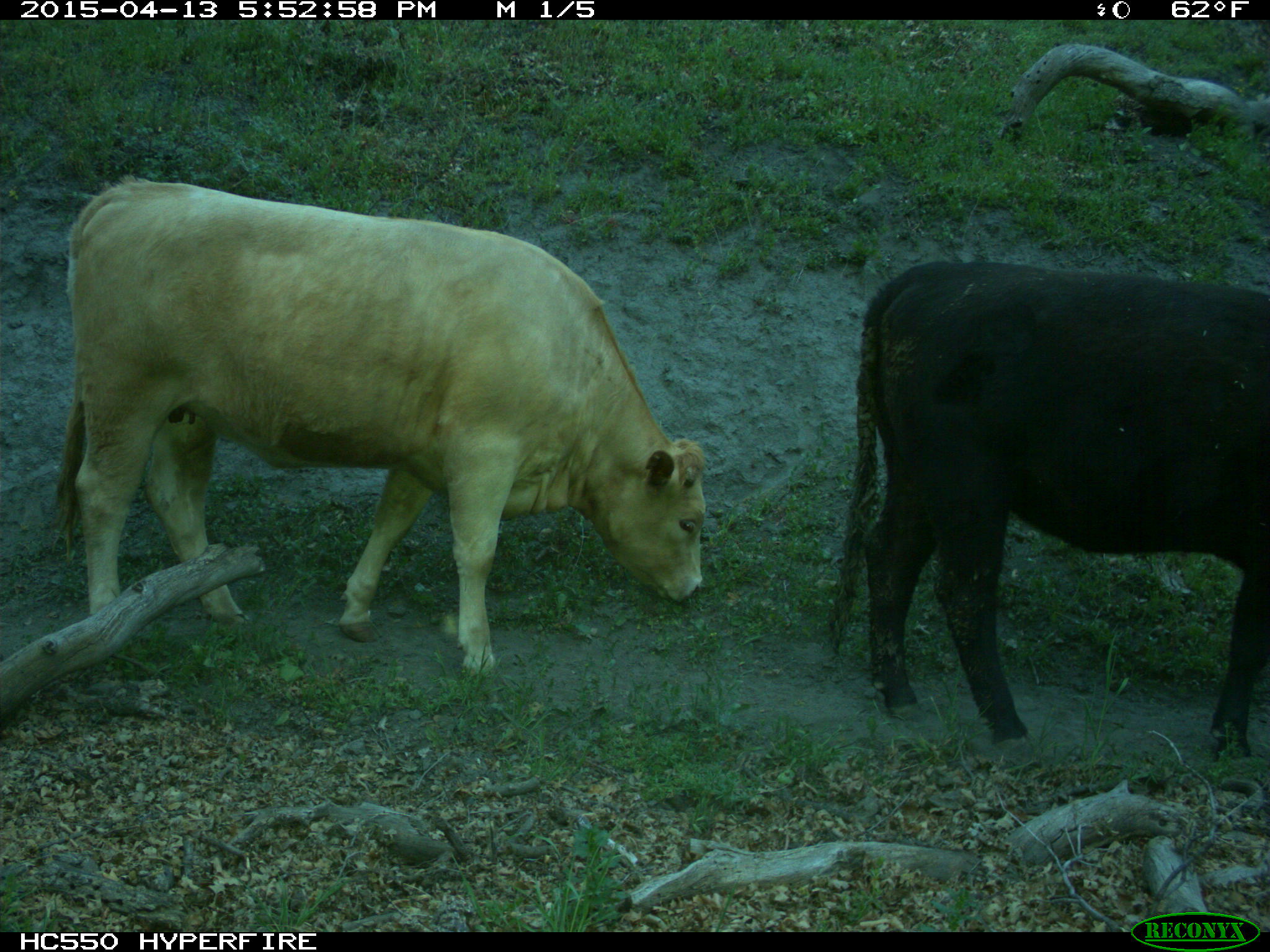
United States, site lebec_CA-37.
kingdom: Animalia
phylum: Chordata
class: Mammalia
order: Artiodactyla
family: Bovidae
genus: Bos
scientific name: Bos taurus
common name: domestic cow